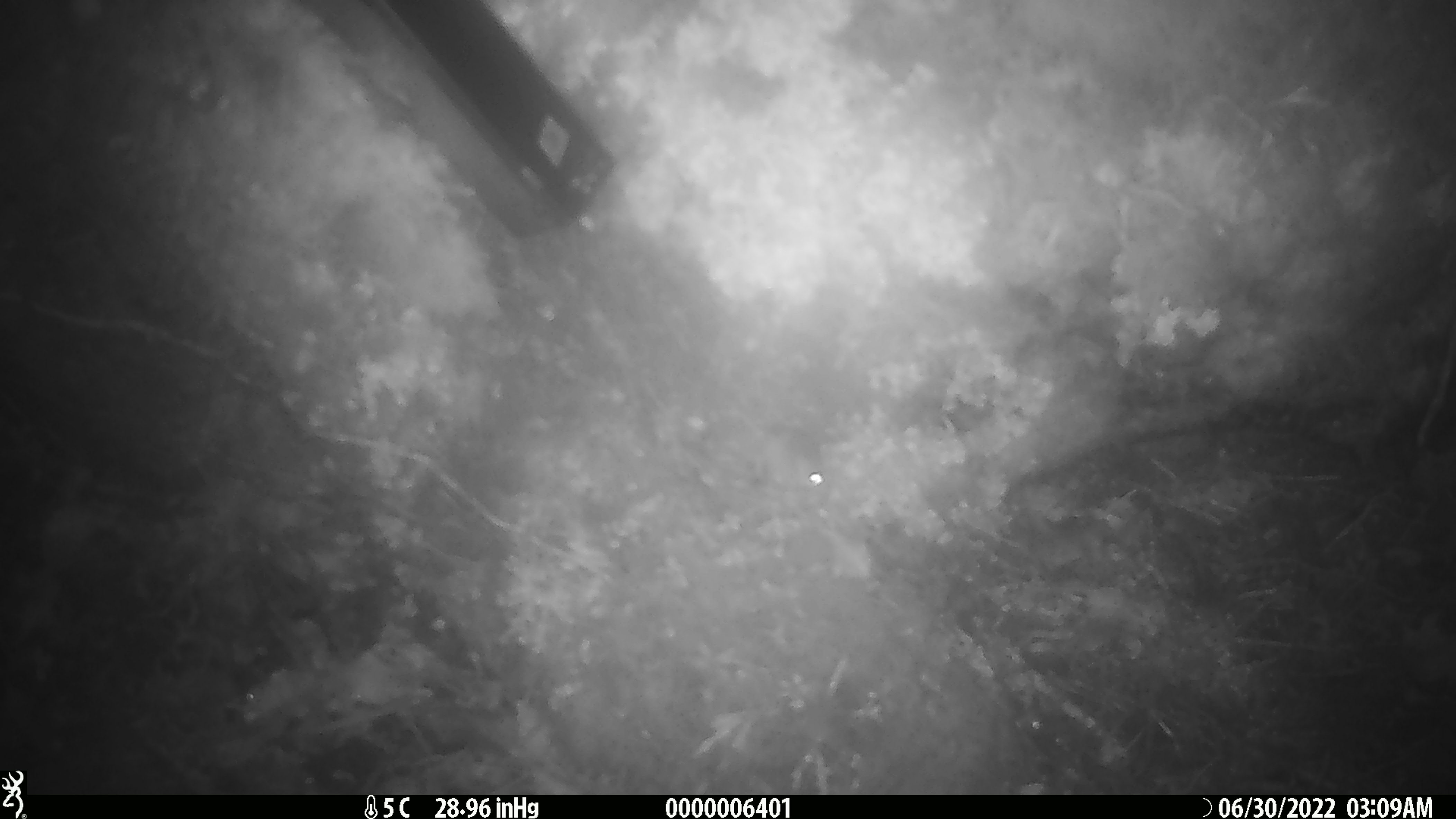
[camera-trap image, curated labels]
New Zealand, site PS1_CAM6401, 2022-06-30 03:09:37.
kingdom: Animalia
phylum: Chordata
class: Mammalia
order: Rodentia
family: Muridae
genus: Mus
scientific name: Mus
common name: mouse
Mouse (Mus).